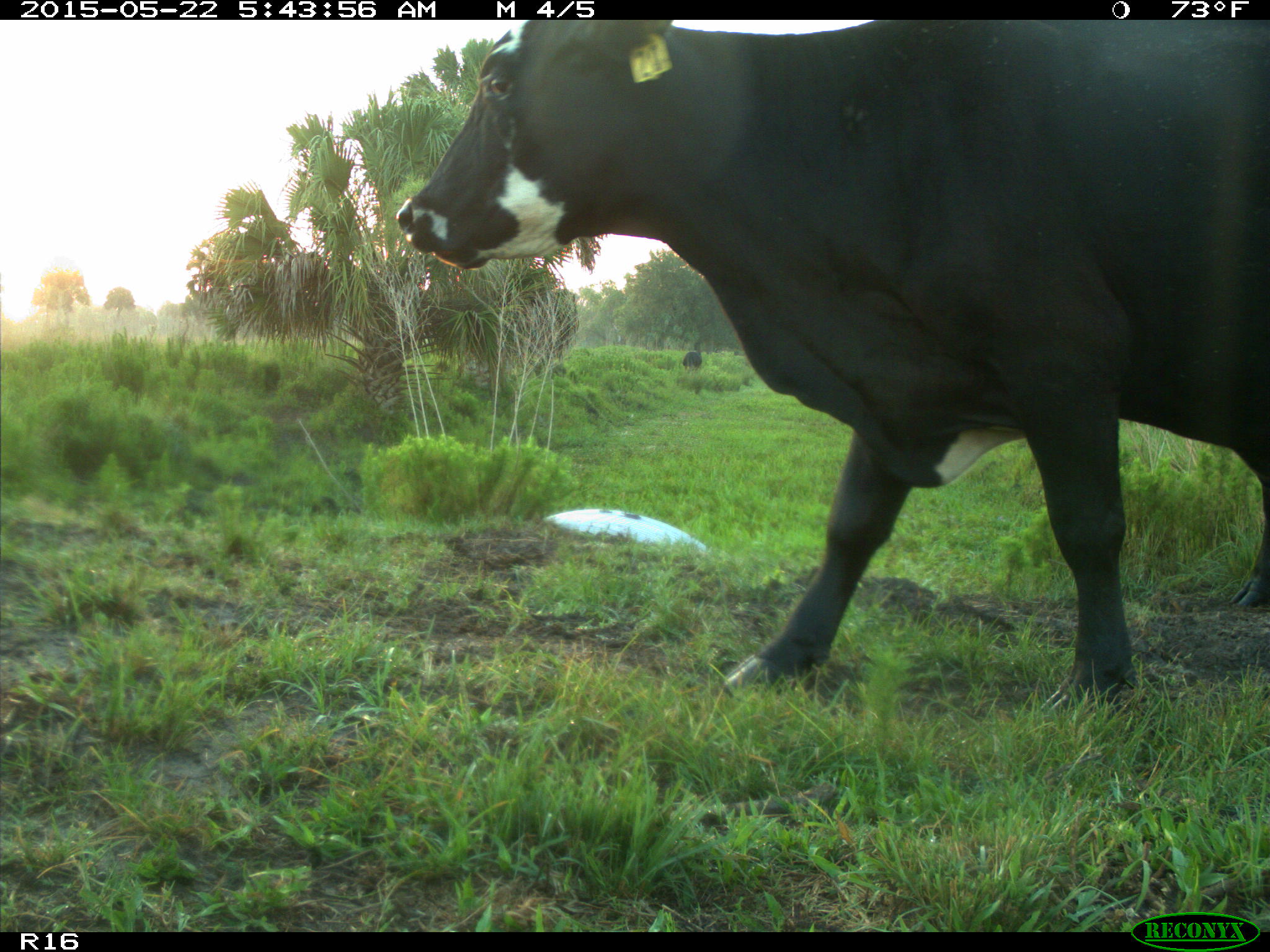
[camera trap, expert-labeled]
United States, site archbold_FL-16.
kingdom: Animalia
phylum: Chordata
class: Mammalia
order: Artiodactyla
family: Bovidae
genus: Bos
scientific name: Bos taurus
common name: domestic cow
Bos taurus (domestic cow).